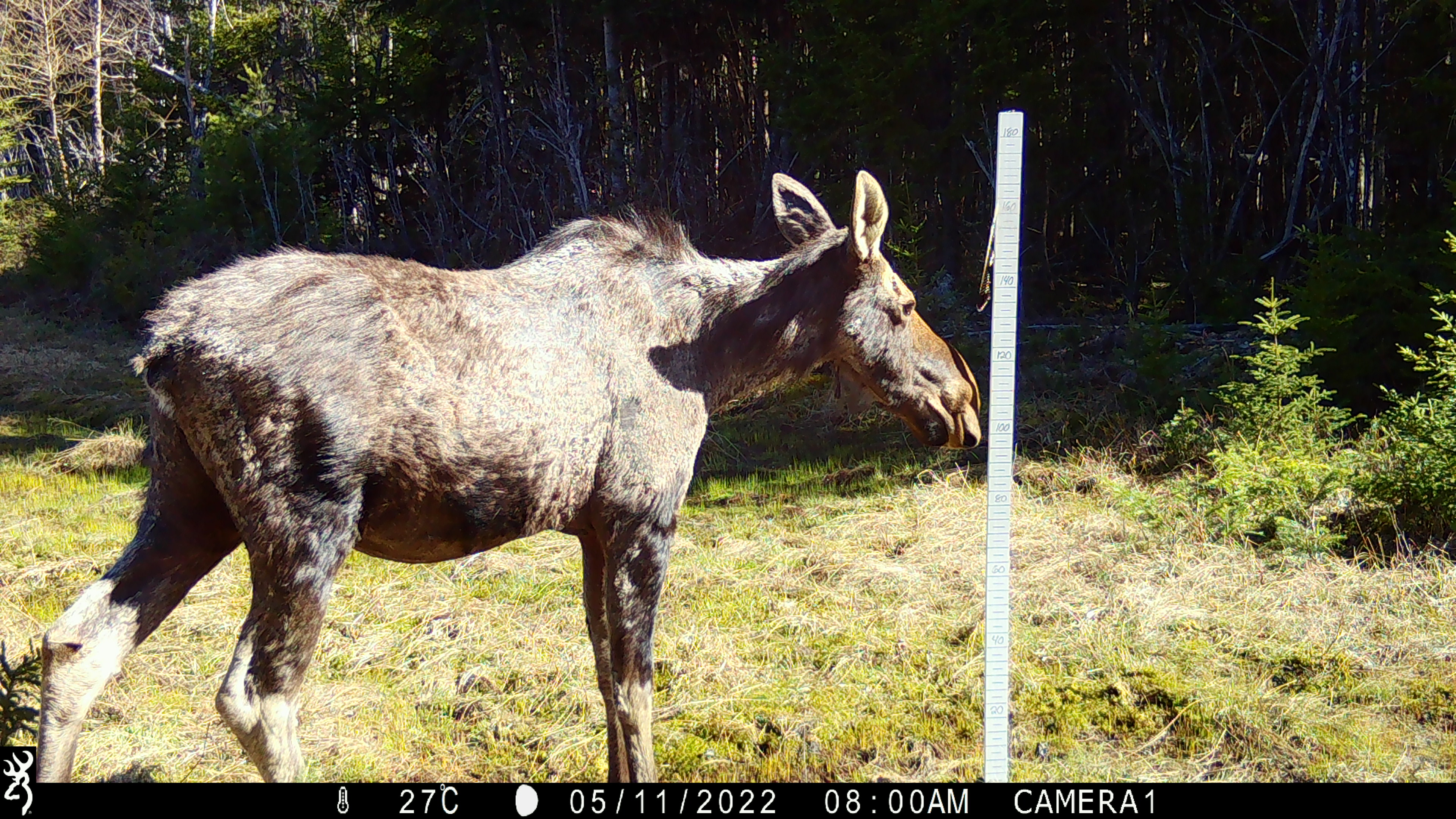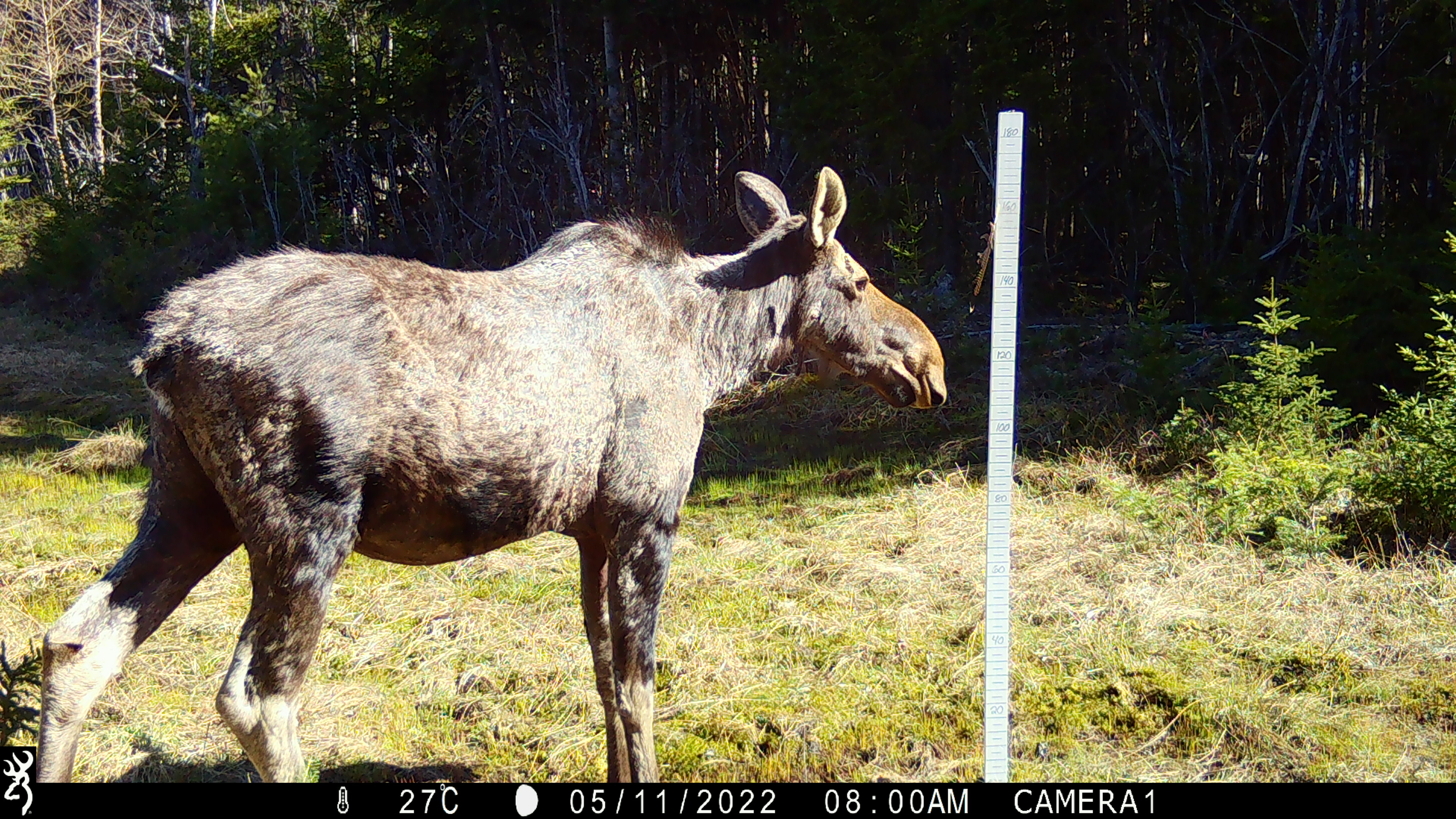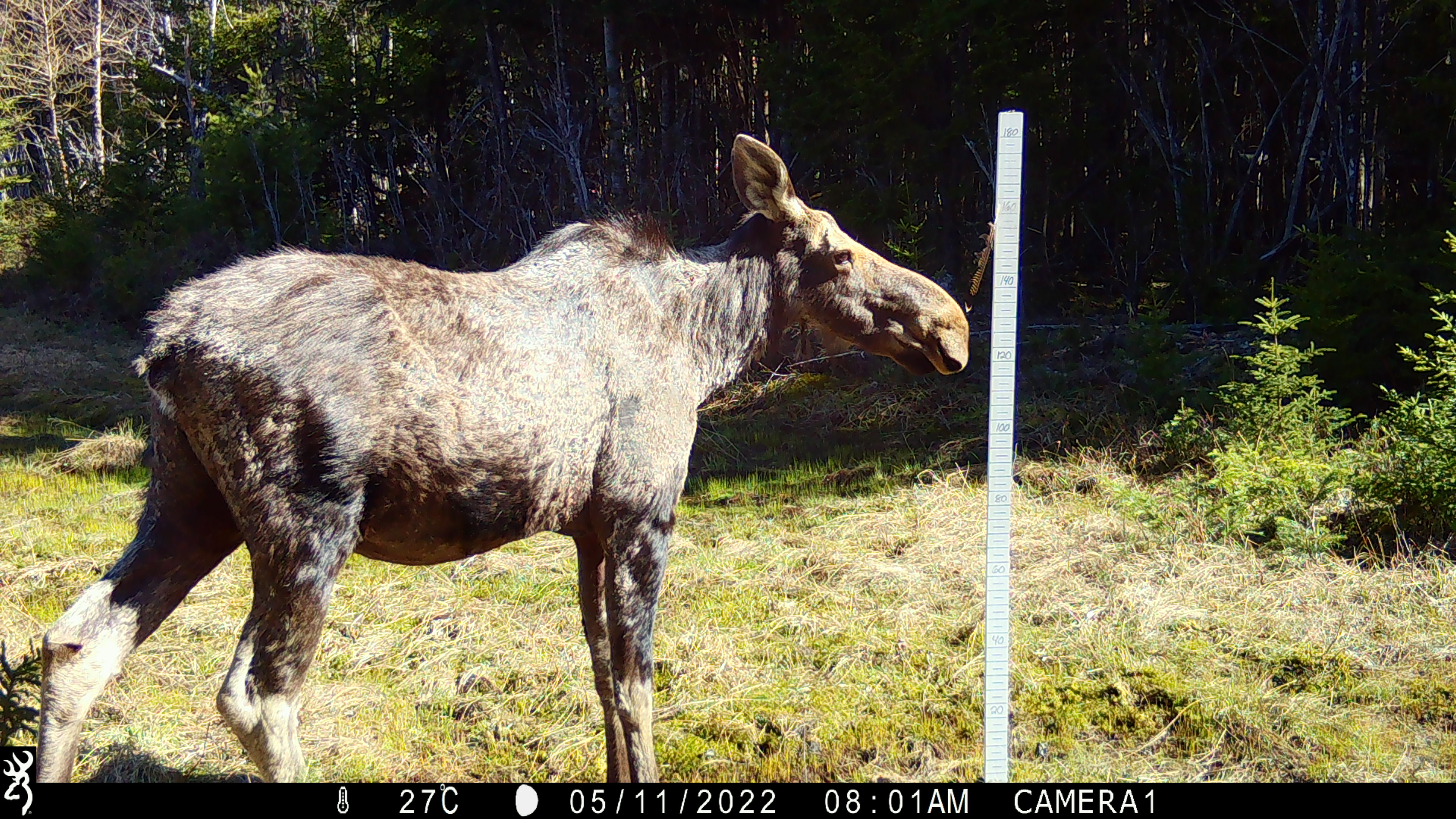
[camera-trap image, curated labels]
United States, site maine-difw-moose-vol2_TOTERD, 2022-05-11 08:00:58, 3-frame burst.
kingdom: Animalia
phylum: Chordata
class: Mammalia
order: Artiodactyla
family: Cervidae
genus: Alces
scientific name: Alces alces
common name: moose